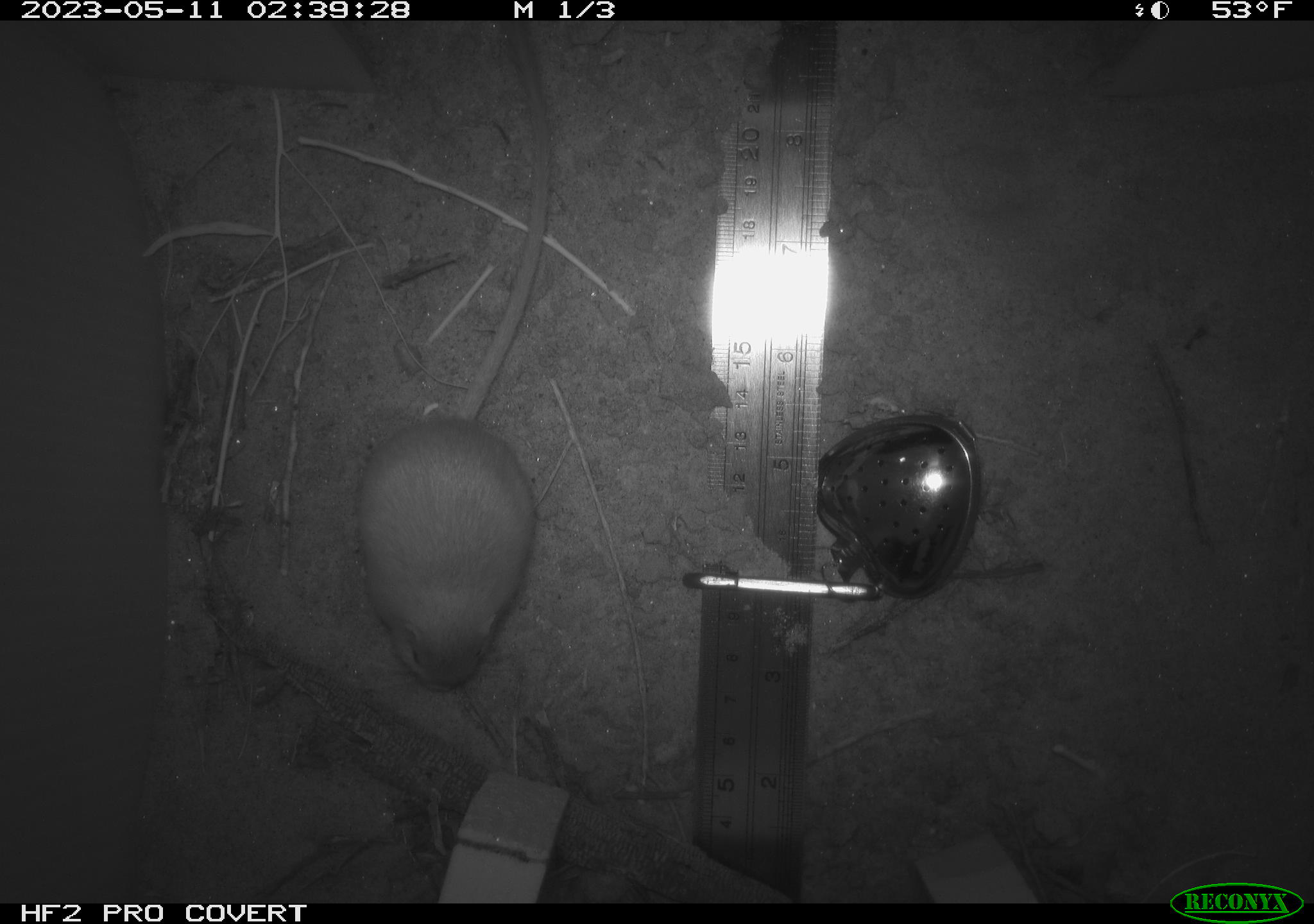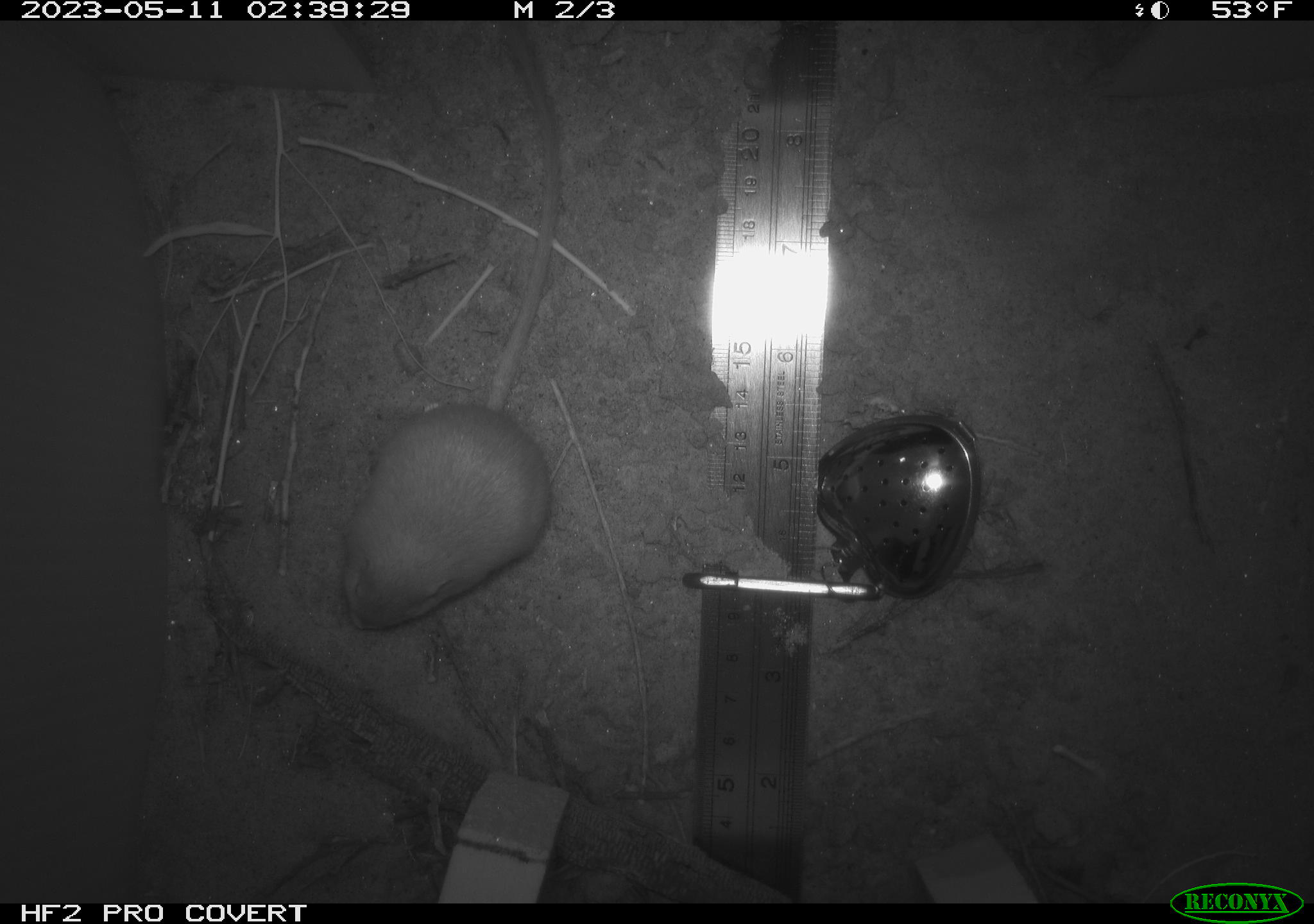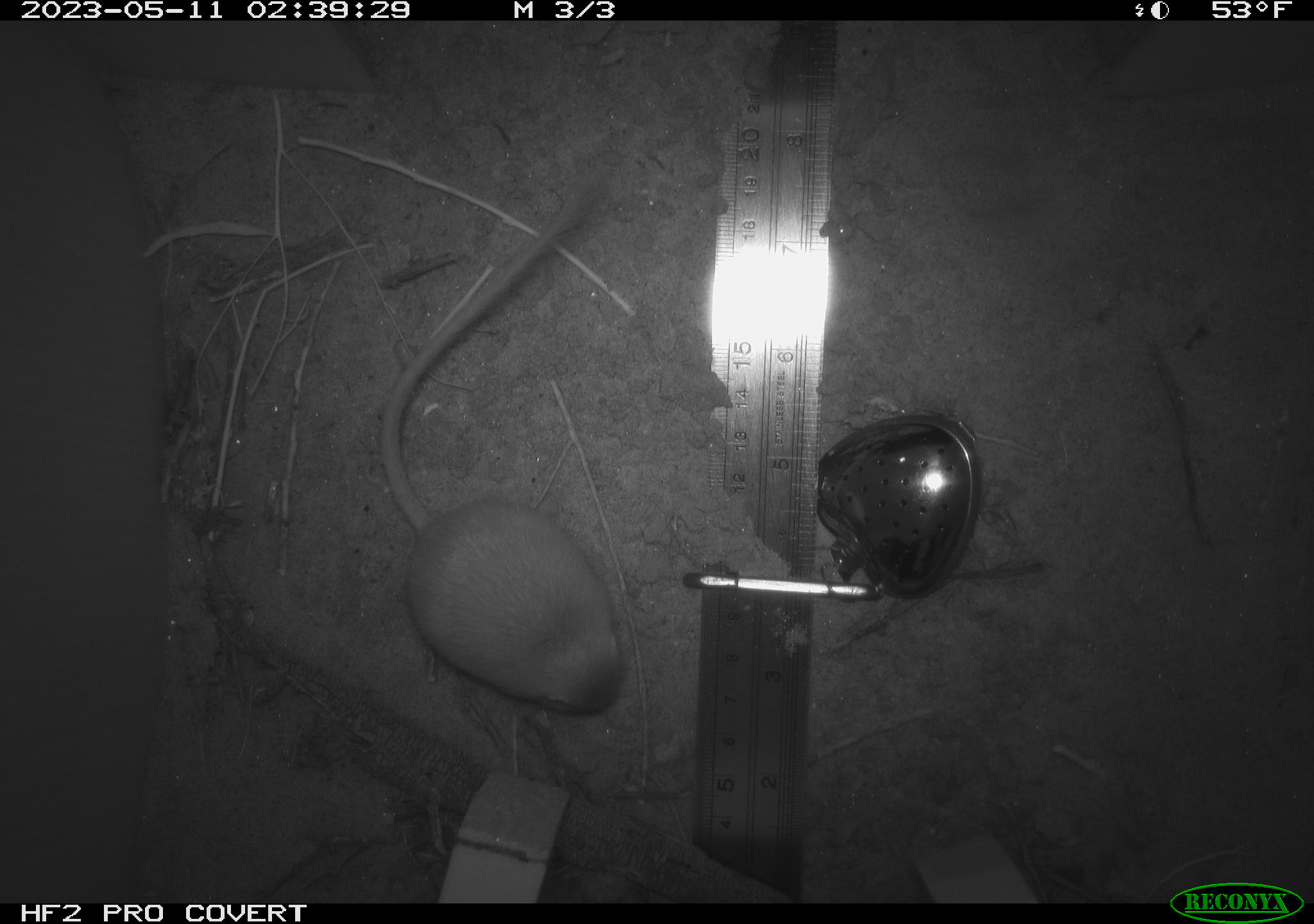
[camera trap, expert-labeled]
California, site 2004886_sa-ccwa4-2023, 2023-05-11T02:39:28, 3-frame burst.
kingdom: Animalia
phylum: Chordata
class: Mammalia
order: Rodentia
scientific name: Rodentia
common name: mouse species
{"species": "mouse species (Rodentia)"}